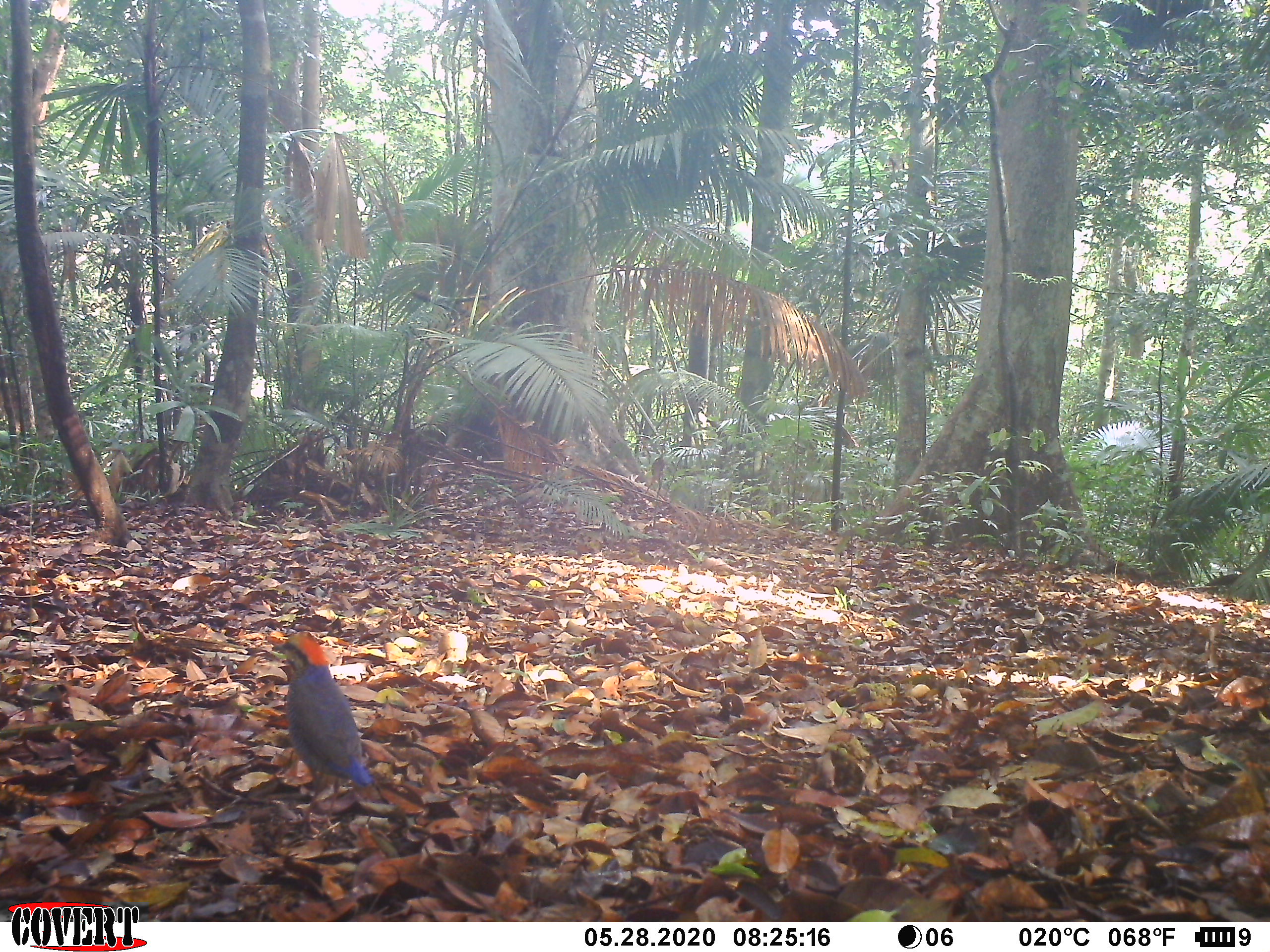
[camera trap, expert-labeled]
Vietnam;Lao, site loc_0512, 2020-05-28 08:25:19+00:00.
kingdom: Animalia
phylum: Chordata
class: Aves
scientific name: Aves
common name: bird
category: unidentified bird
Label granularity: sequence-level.